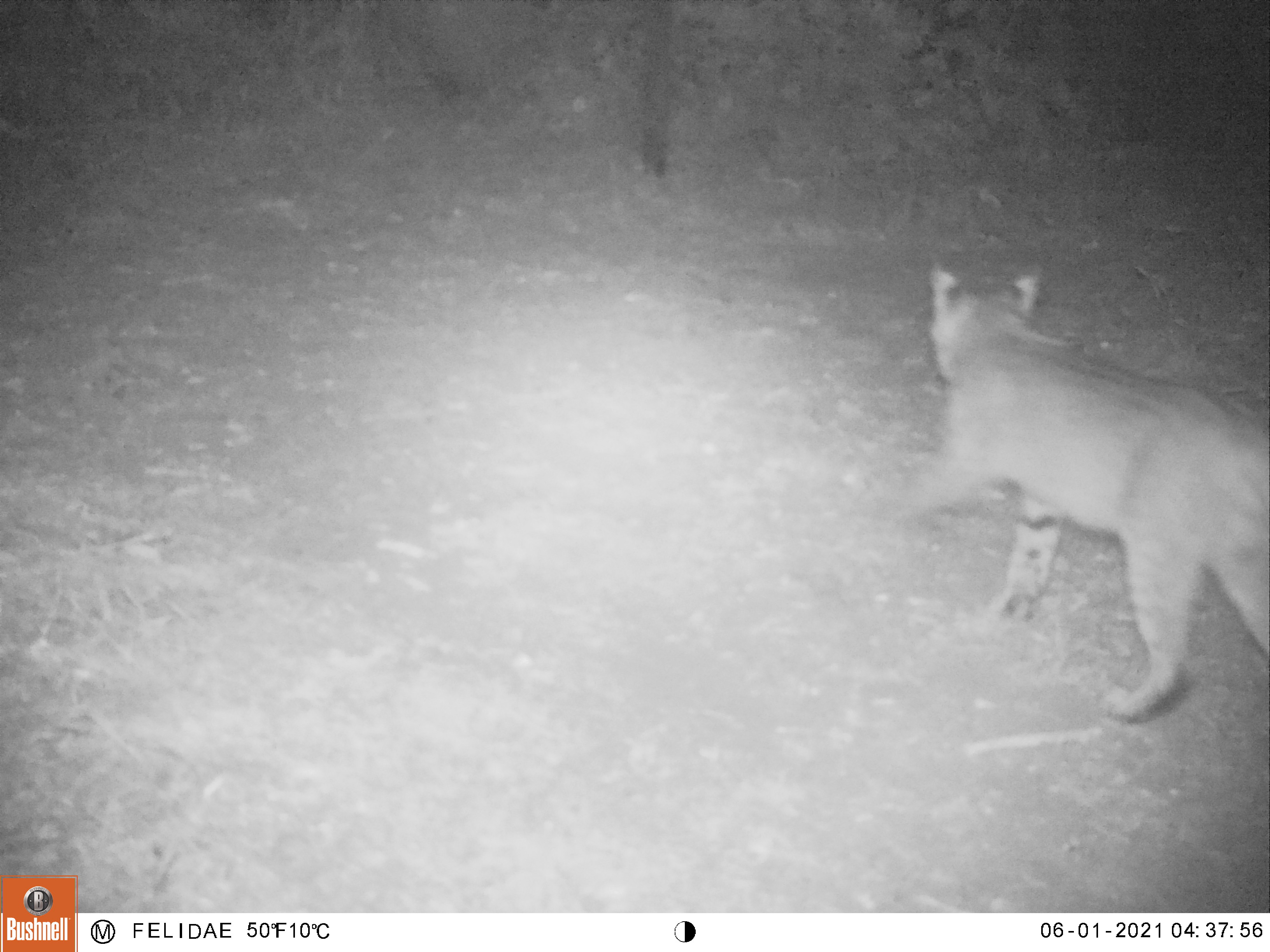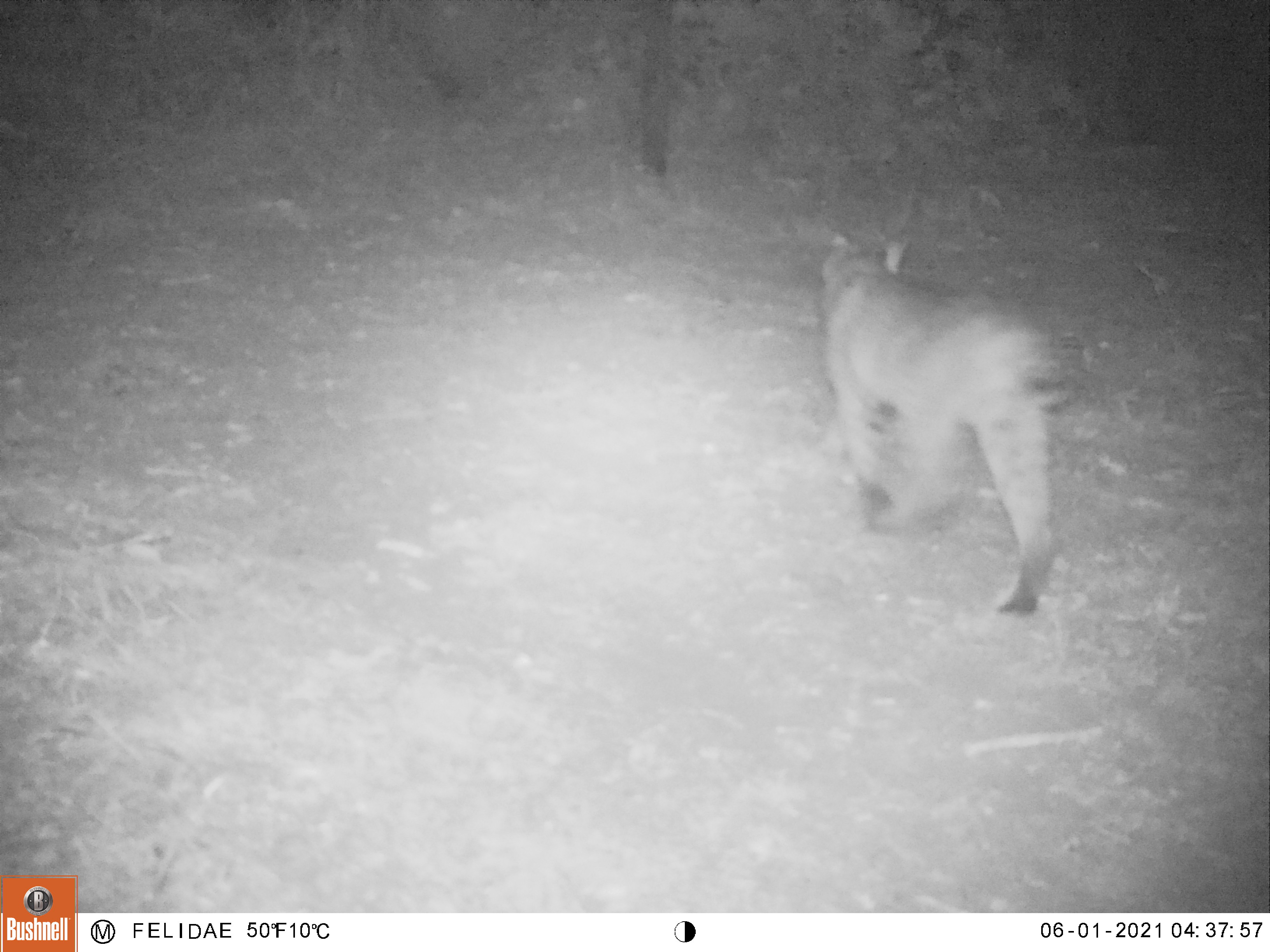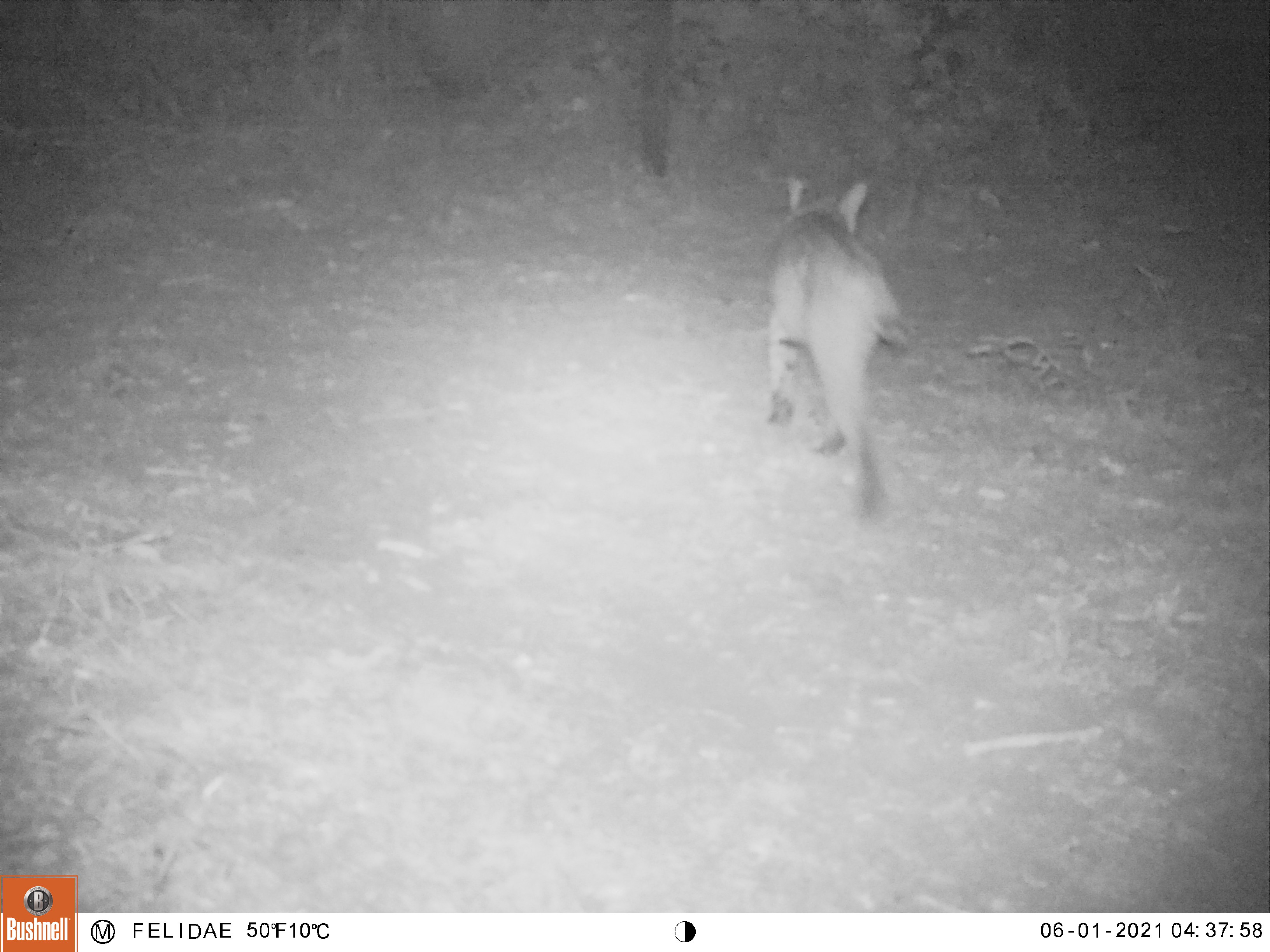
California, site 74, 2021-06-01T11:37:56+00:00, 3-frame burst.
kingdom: Animalia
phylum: Chordata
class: Mammalia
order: Carnivora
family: Felidae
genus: Lynx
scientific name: Lynx rufus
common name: bobcat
Bobcat (Lynx rufus).